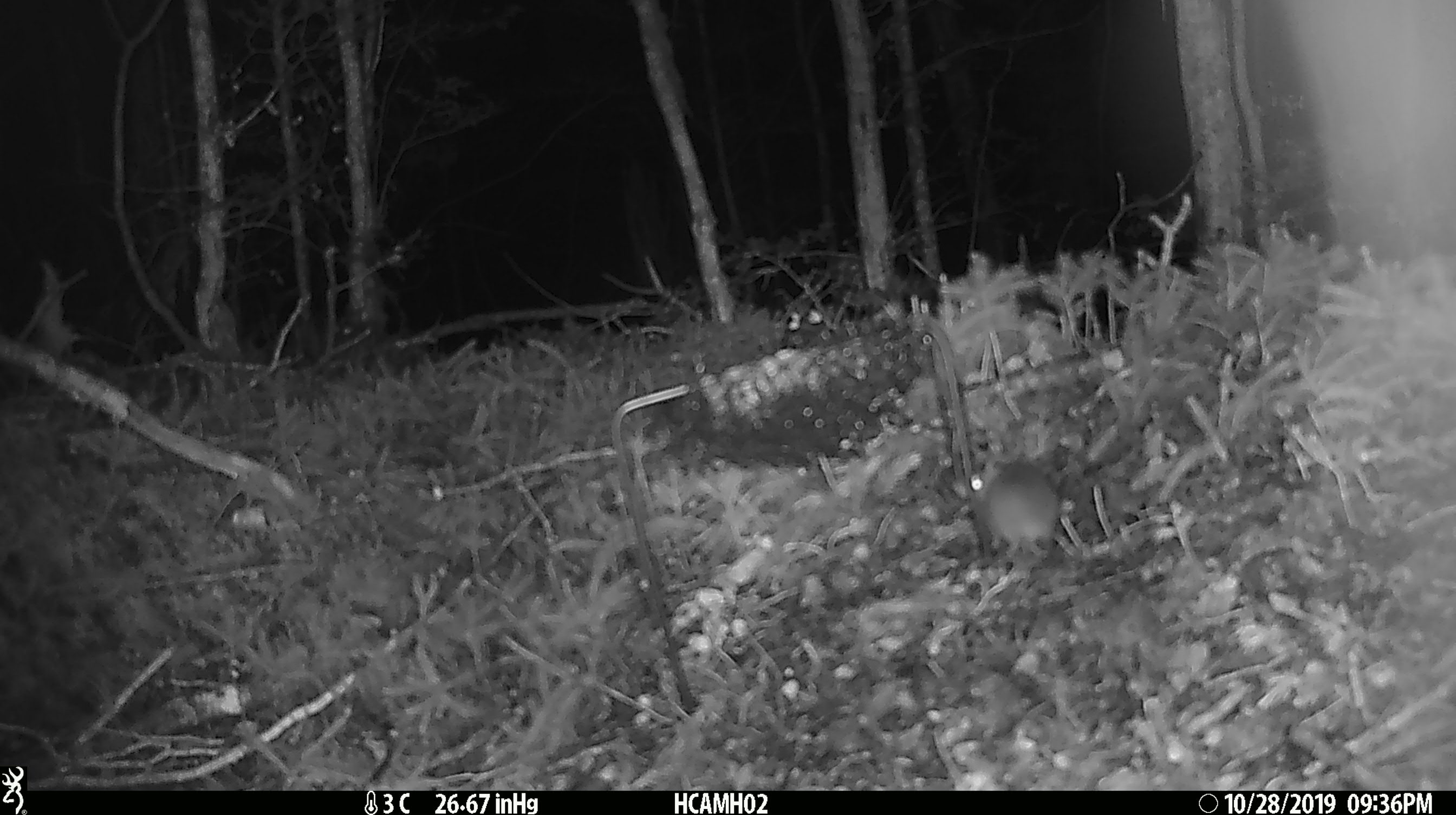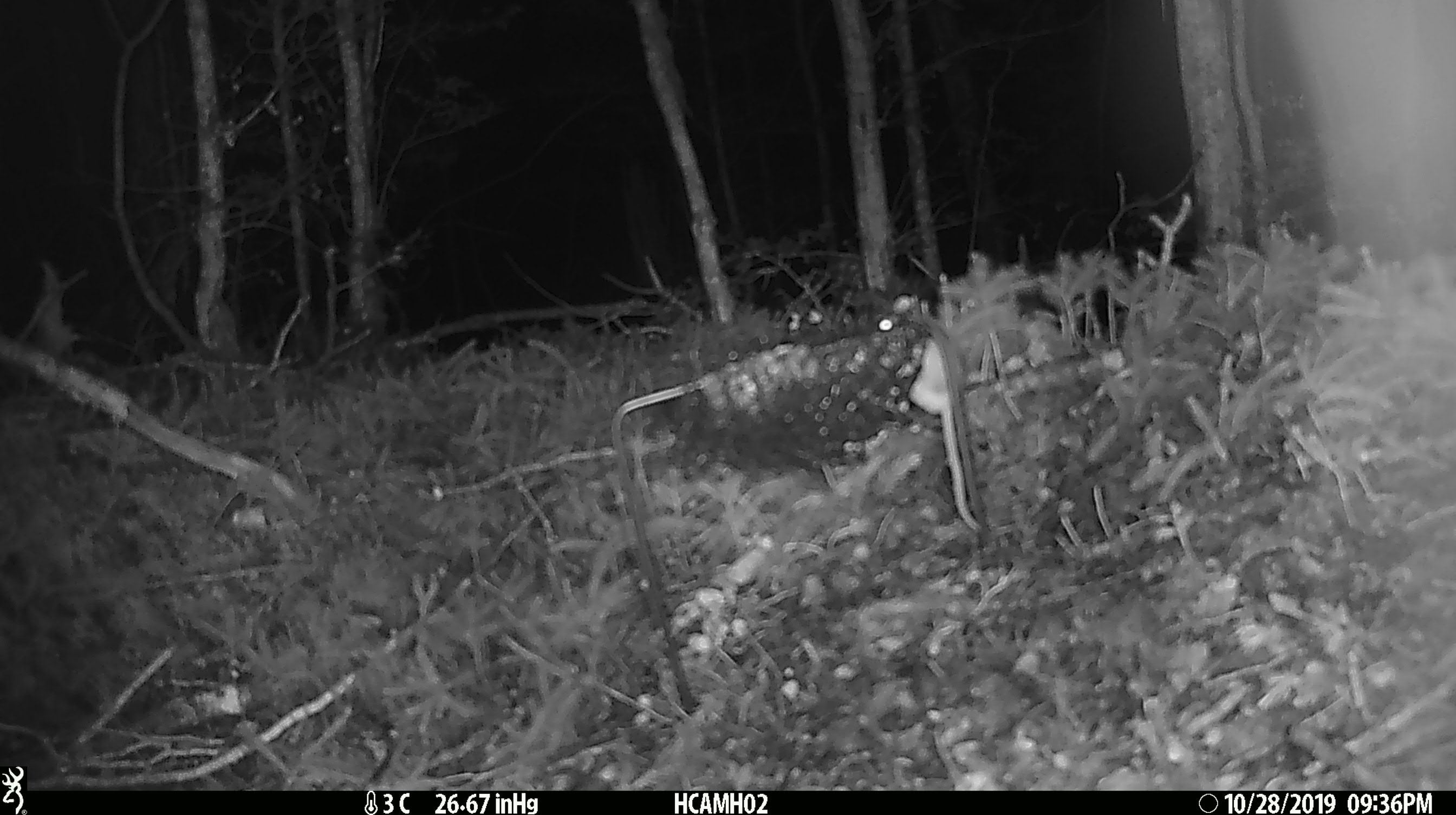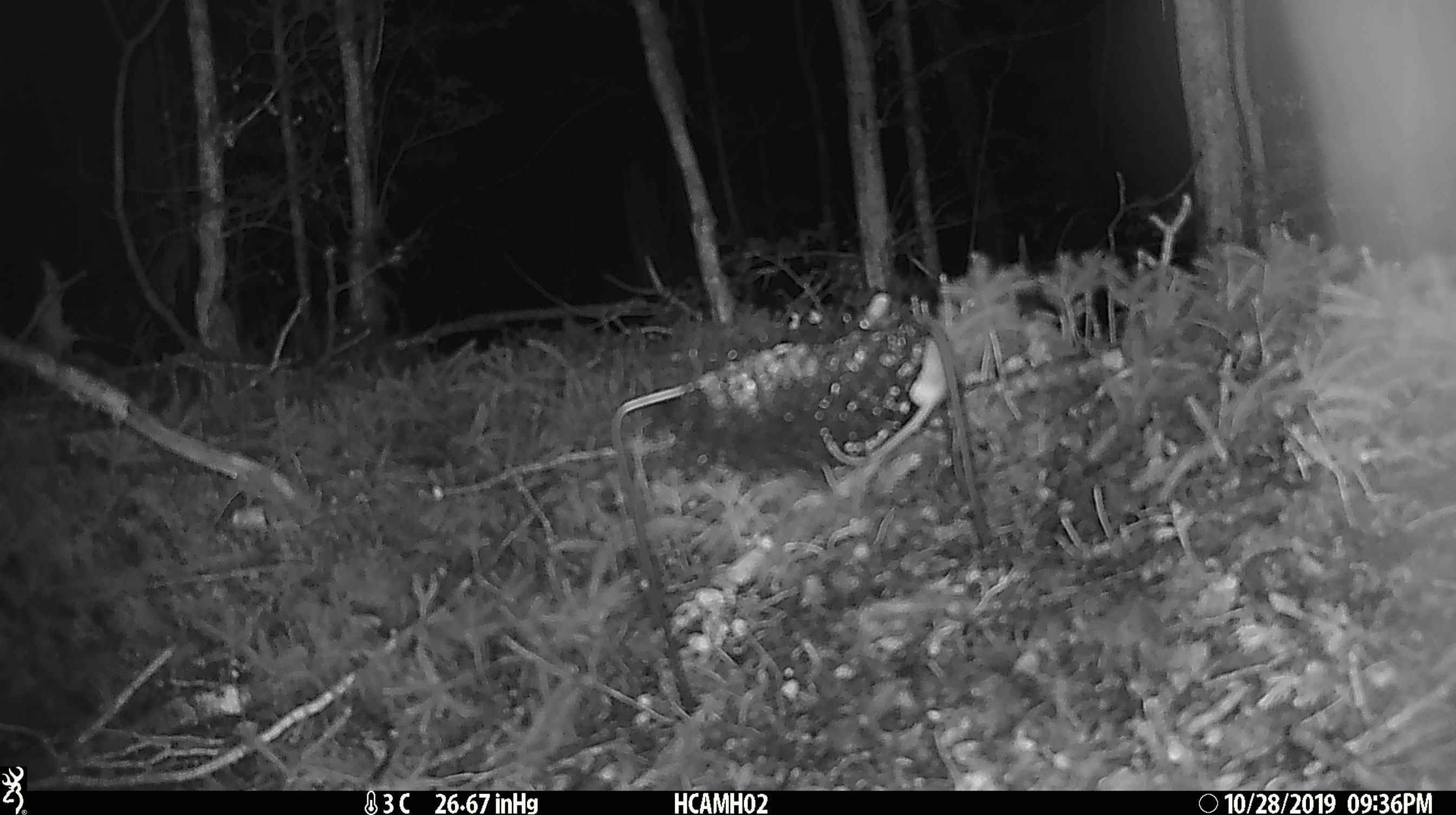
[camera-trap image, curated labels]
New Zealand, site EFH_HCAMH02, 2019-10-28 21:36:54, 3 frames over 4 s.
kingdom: Animalia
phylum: Chordata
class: Mammalia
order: Rodentia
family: Muridae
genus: Mus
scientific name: Mus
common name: mouse